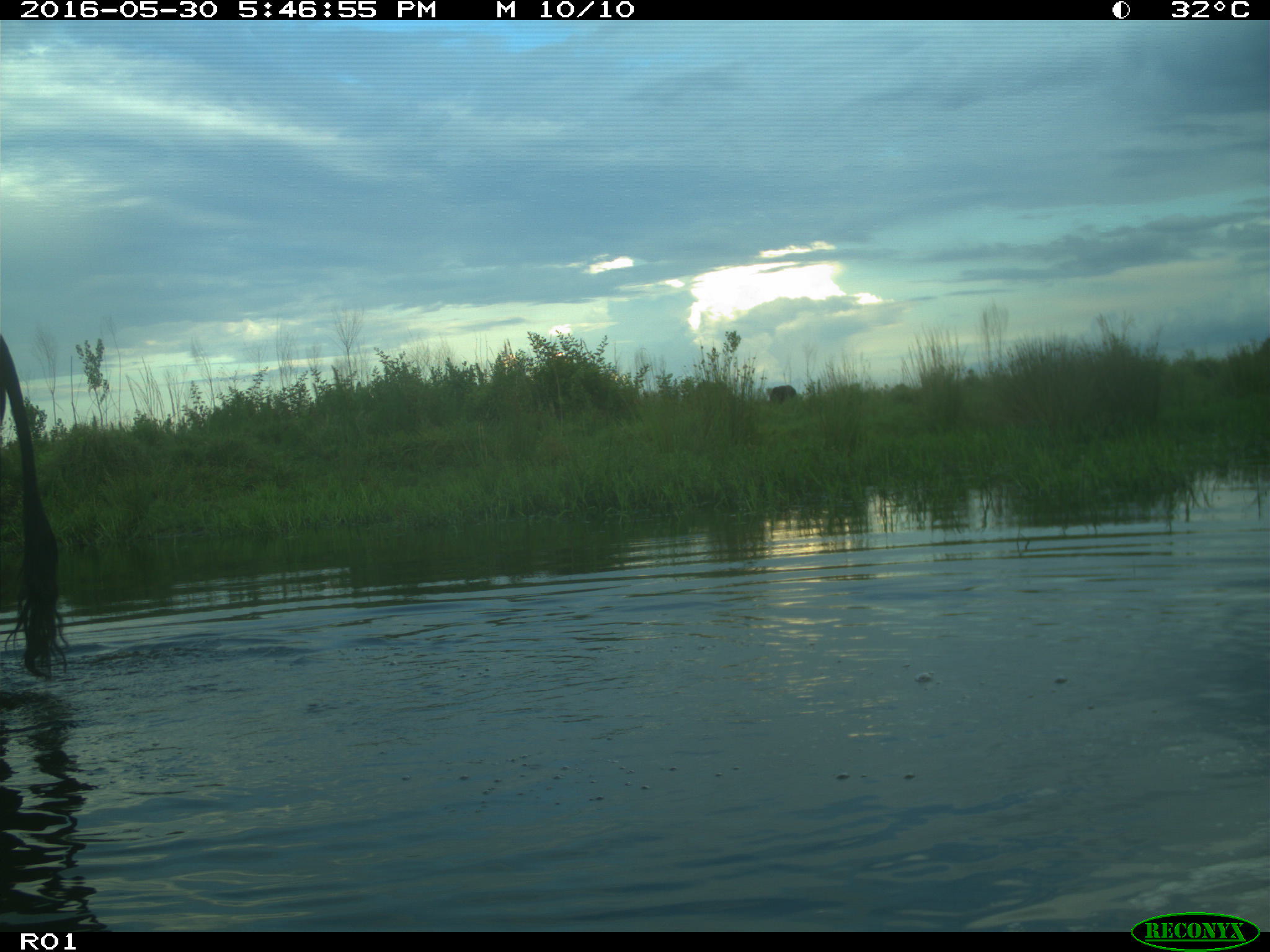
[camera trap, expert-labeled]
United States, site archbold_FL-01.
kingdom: Animalia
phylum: Chordata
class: Mammalia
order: Artiodactyla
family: Bovidae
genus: Bos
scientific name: Bos taurus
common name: domestic cow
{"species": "Bos taurus (domestic cow)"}